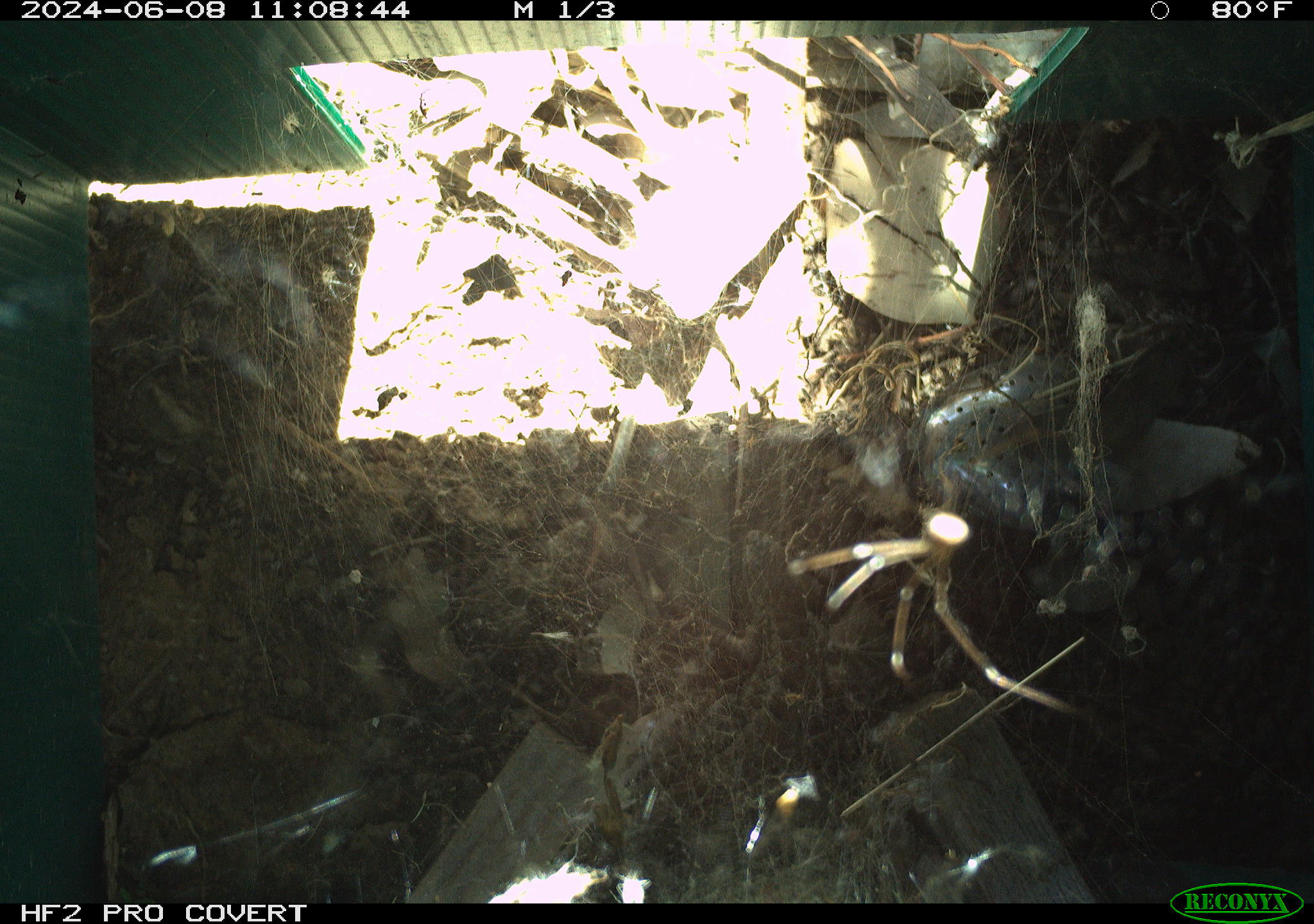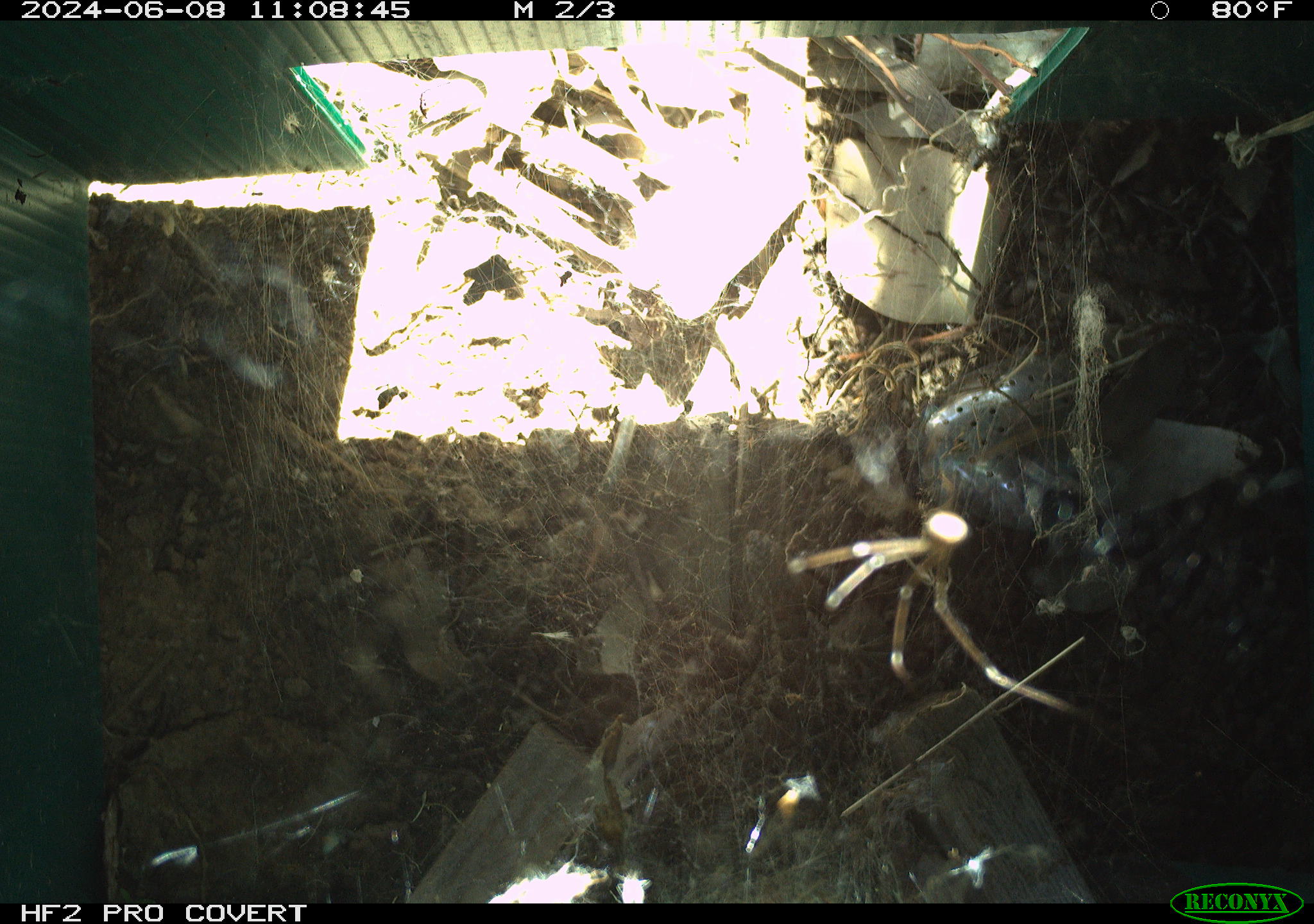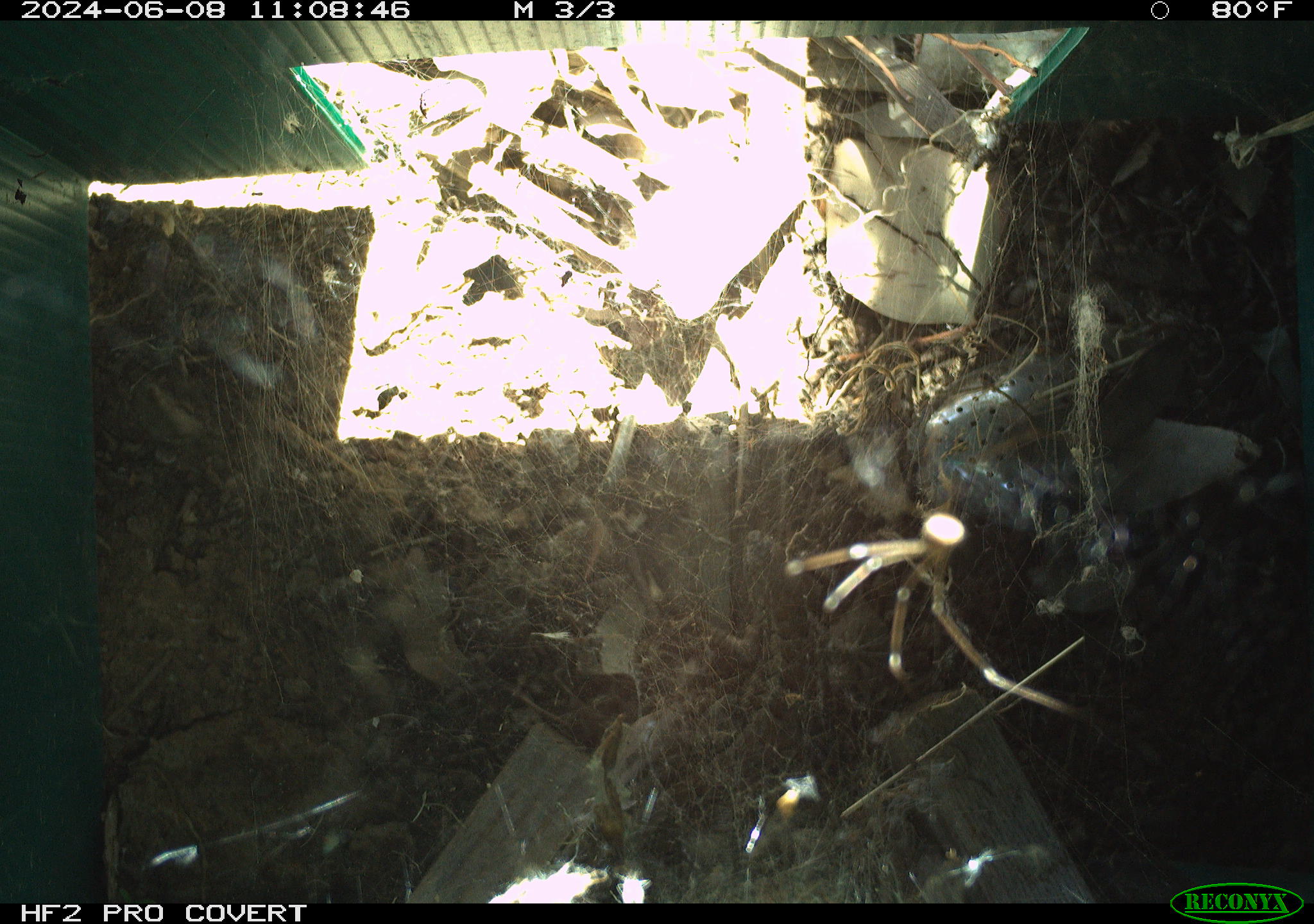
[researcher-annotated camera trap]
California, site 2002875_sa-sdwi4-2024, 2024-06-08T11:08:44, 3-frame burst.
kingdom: Animalia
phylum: Arthropoda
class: Arachnida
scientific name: Arachnida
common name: arachnids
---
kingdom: Animalia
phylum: Chordata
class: Reptilia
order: Squamata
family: Phrynosomatidae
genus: Sceloporus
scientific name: Sceloporus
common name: spiny lizards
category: sceloporus species